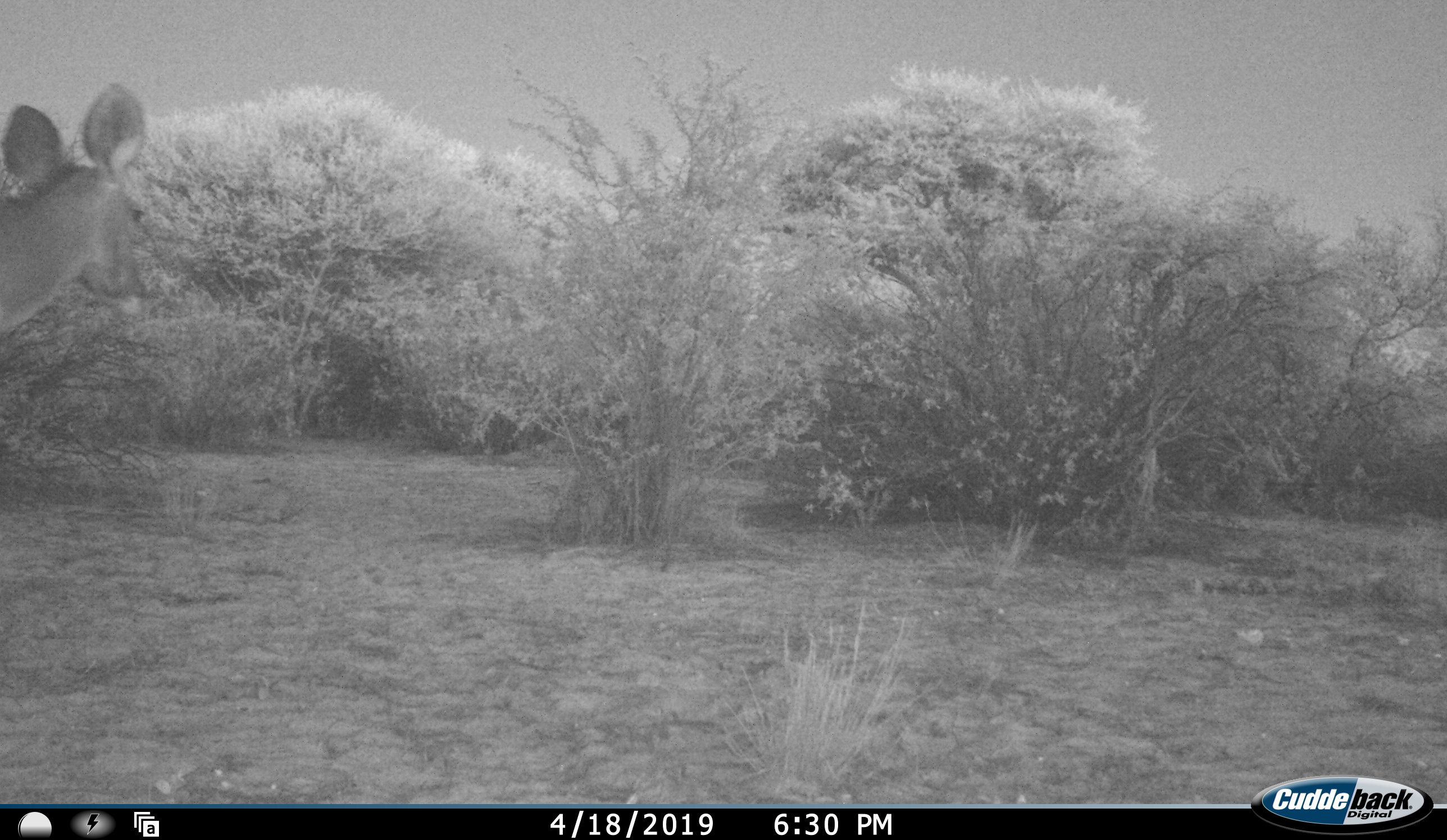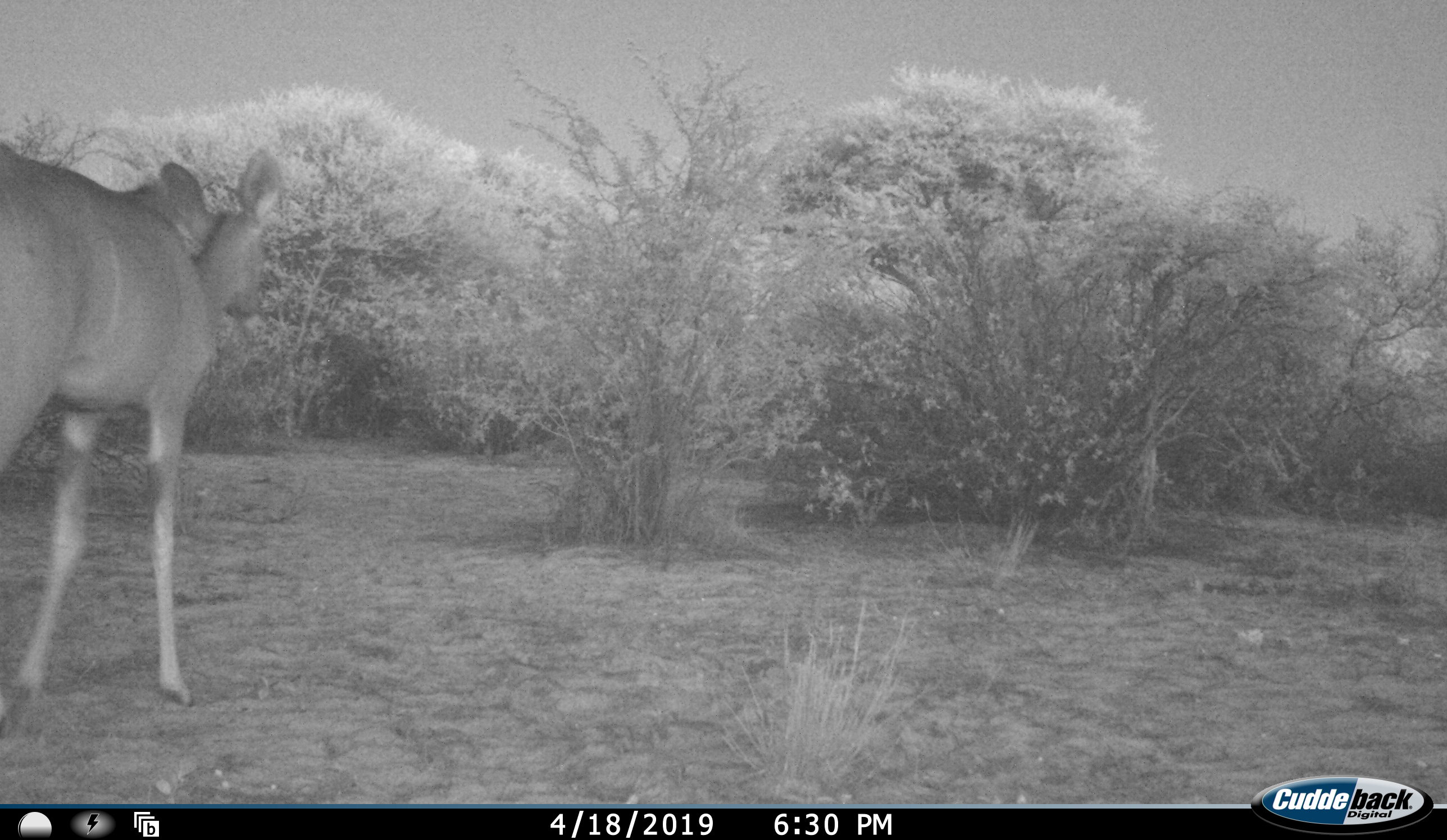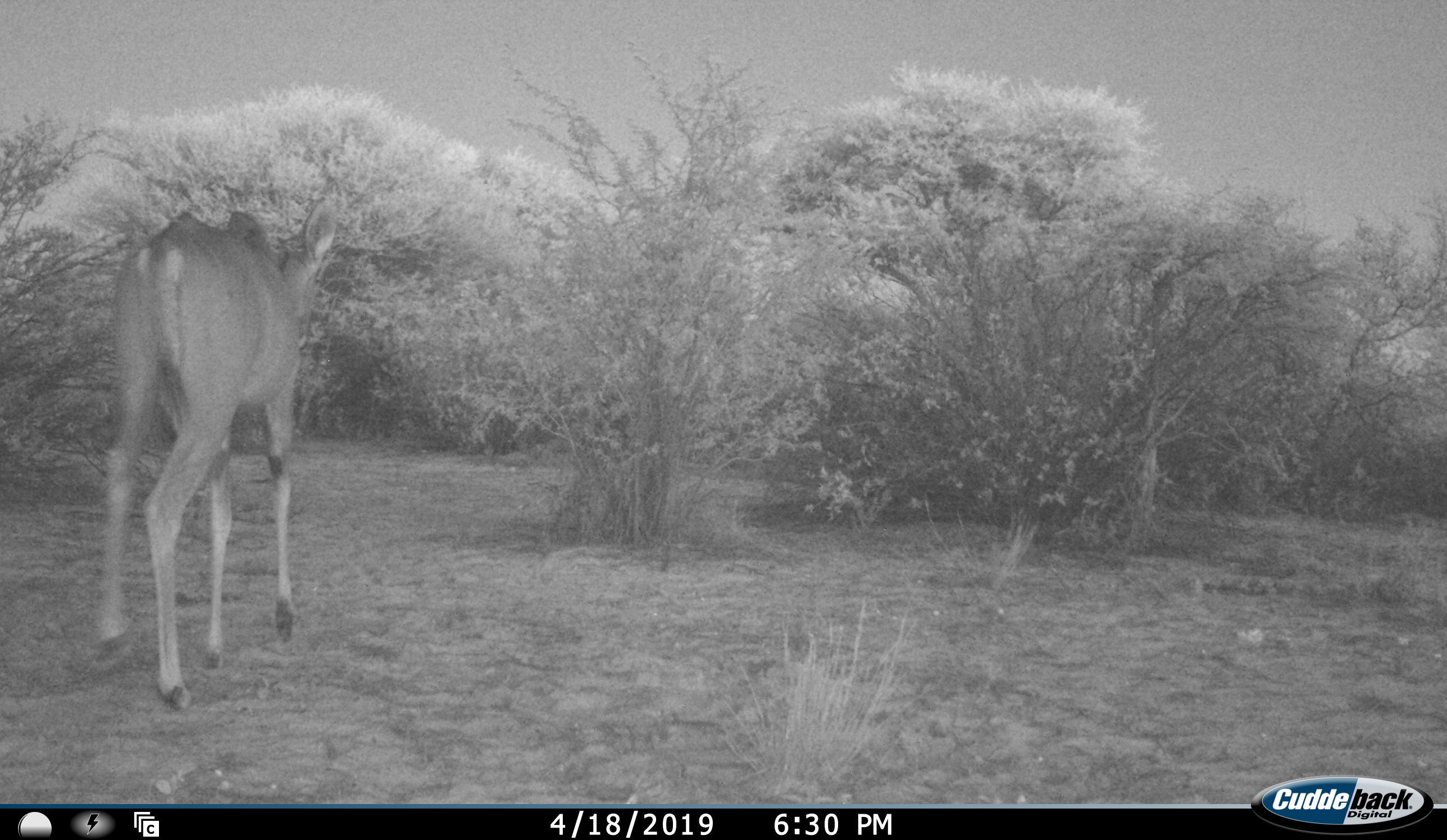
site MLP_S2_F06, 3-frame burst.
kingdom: Animalia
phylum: Chordata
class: Mammalia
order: Artiodactyla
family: Bovidae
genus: Tragelaphus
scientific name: Tragelaphus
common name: kudu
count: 1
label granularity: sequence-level